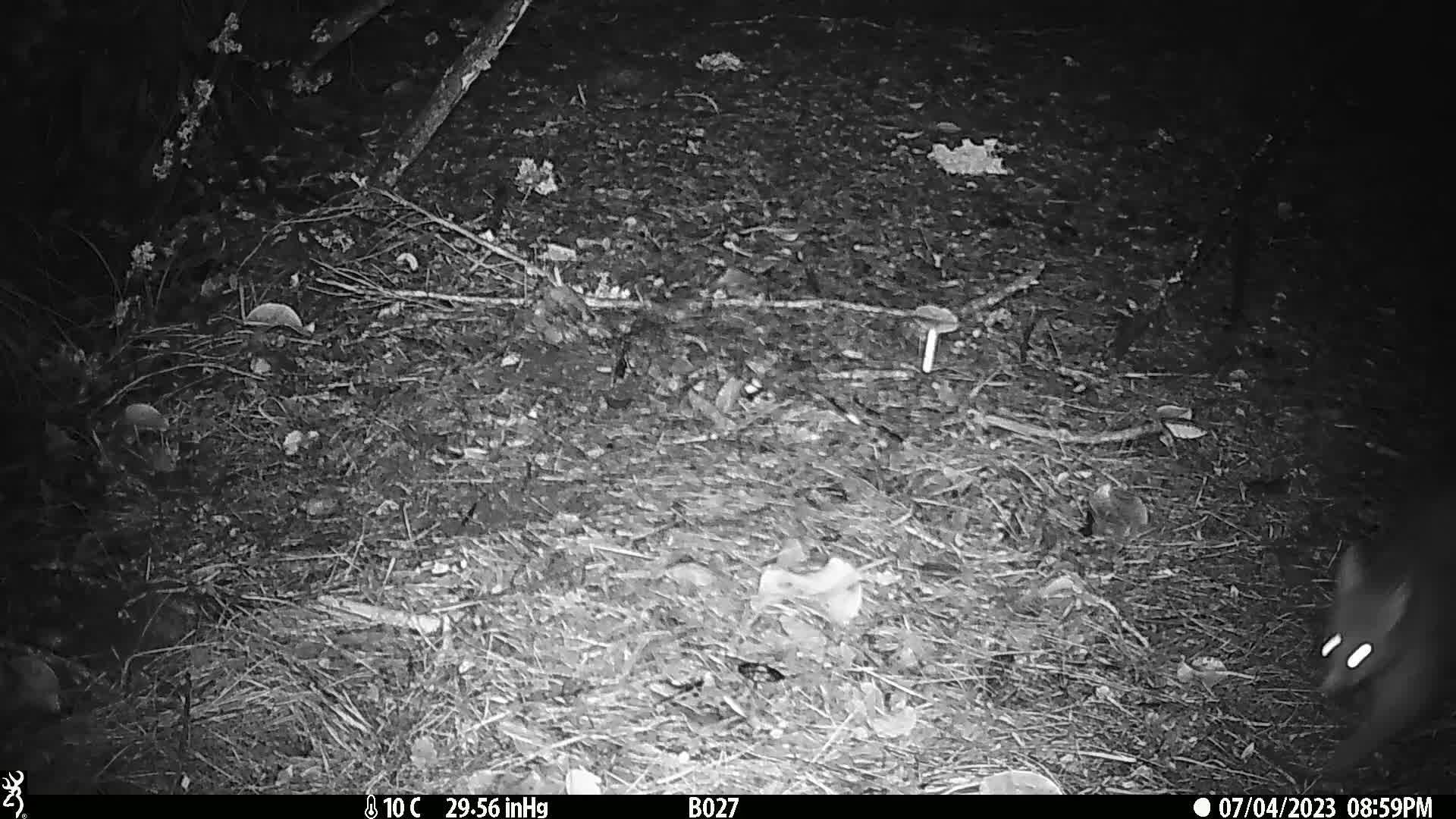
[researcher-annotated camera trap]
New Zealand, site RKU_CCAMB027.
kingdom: Animalia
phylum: Chordata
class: Mammalia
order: Diprotodontia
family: Phalangeridae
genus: Trichosurus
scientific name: Trichosurus vulpecula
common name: common brushtail possum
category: possum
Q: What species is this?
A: Possum (common brushtail possum) (Trichosurus vulpecula).